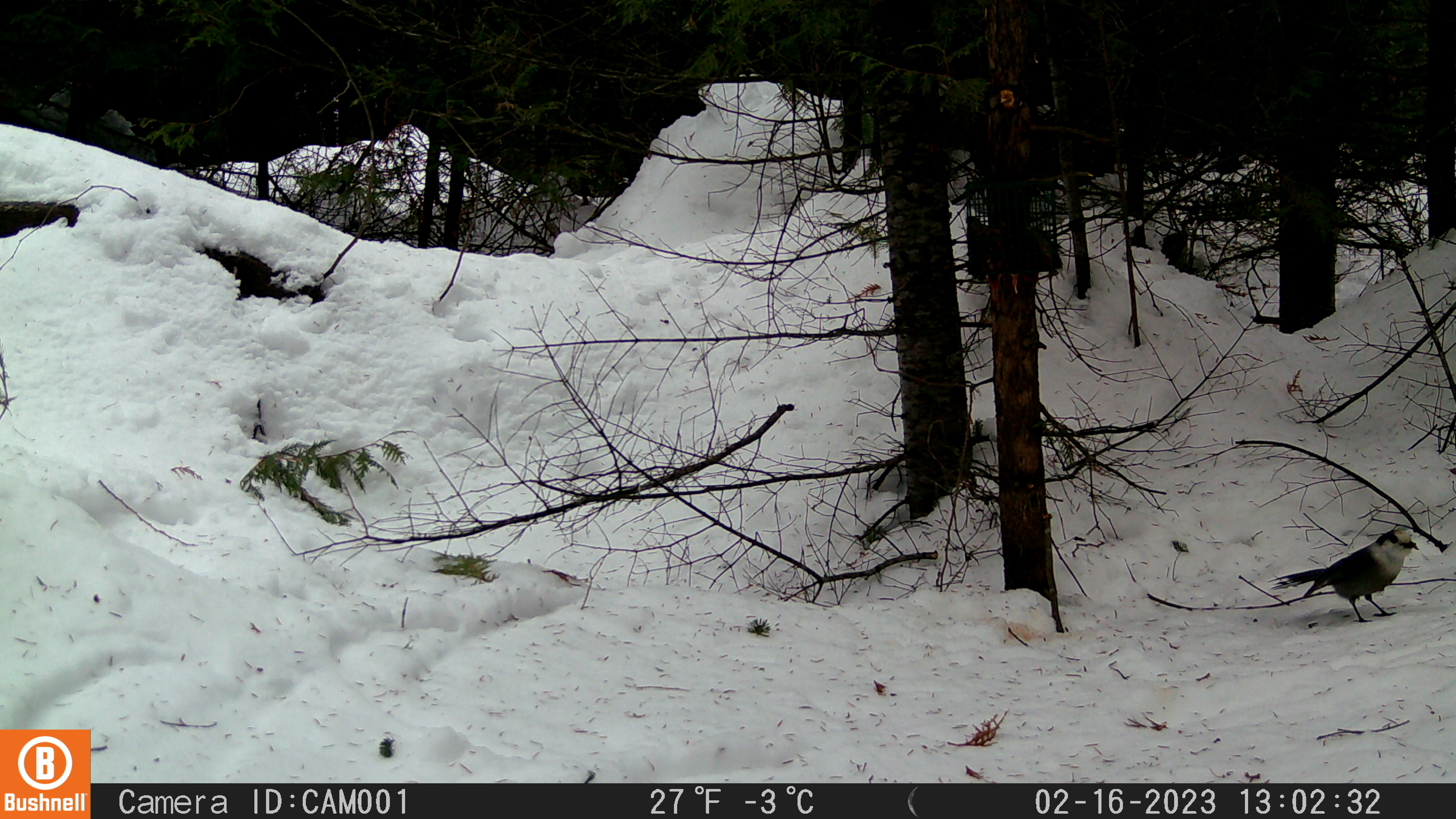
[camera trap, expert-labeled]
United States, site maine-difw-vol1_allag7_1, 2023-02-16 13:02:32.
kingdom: Animalia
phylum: Chordata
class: Aves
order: Passeriformes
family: Corvidae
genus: Perisoreus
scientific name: Perisoreus canadensis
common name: canada jay